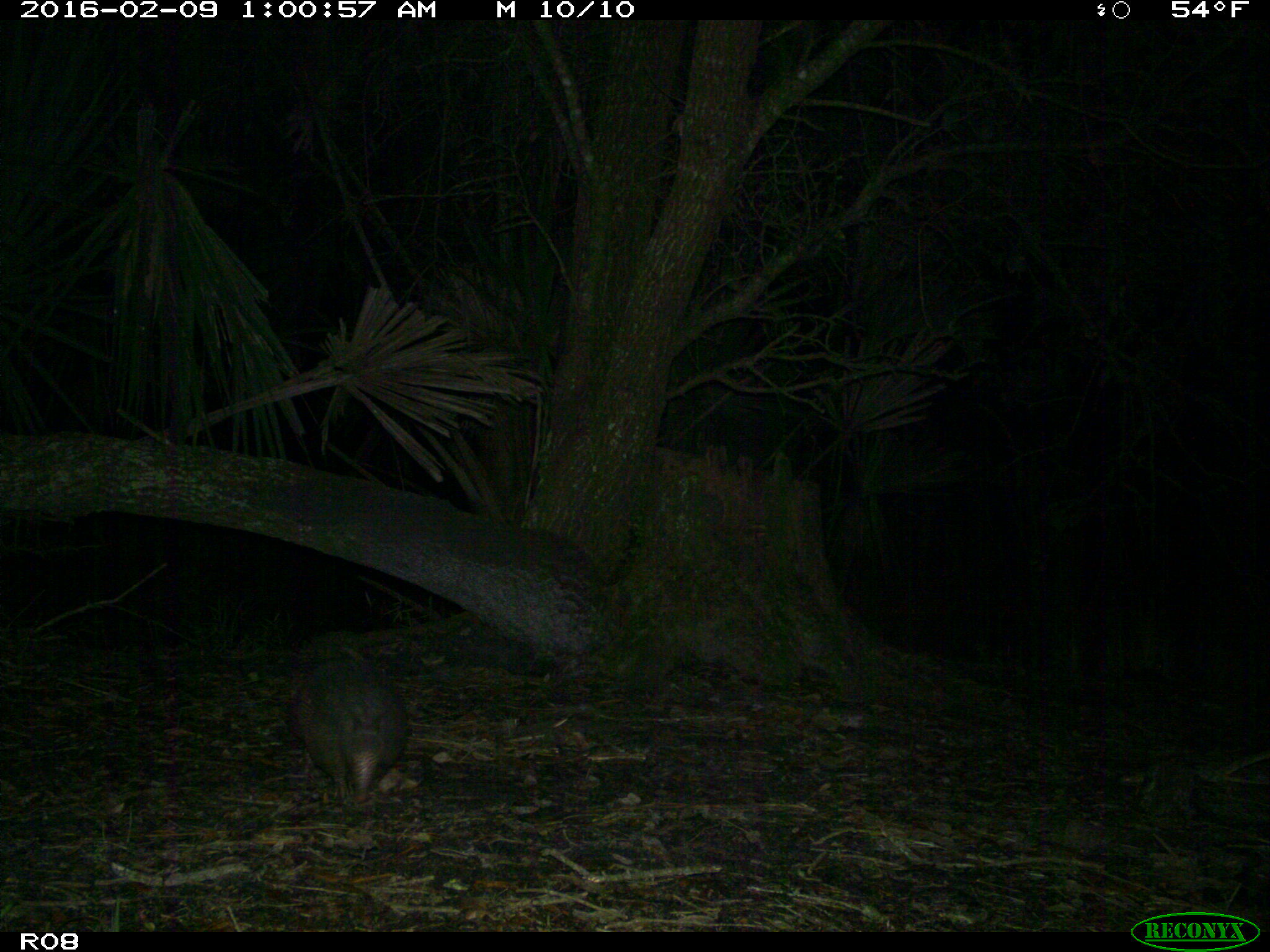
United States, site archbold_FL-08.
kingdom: Animalia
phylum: Chordata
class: Mammalia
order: Cingulata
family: Dasypodidae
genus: Dasypus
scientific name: Dasypus novemcinctus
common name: nine-banded armadillo